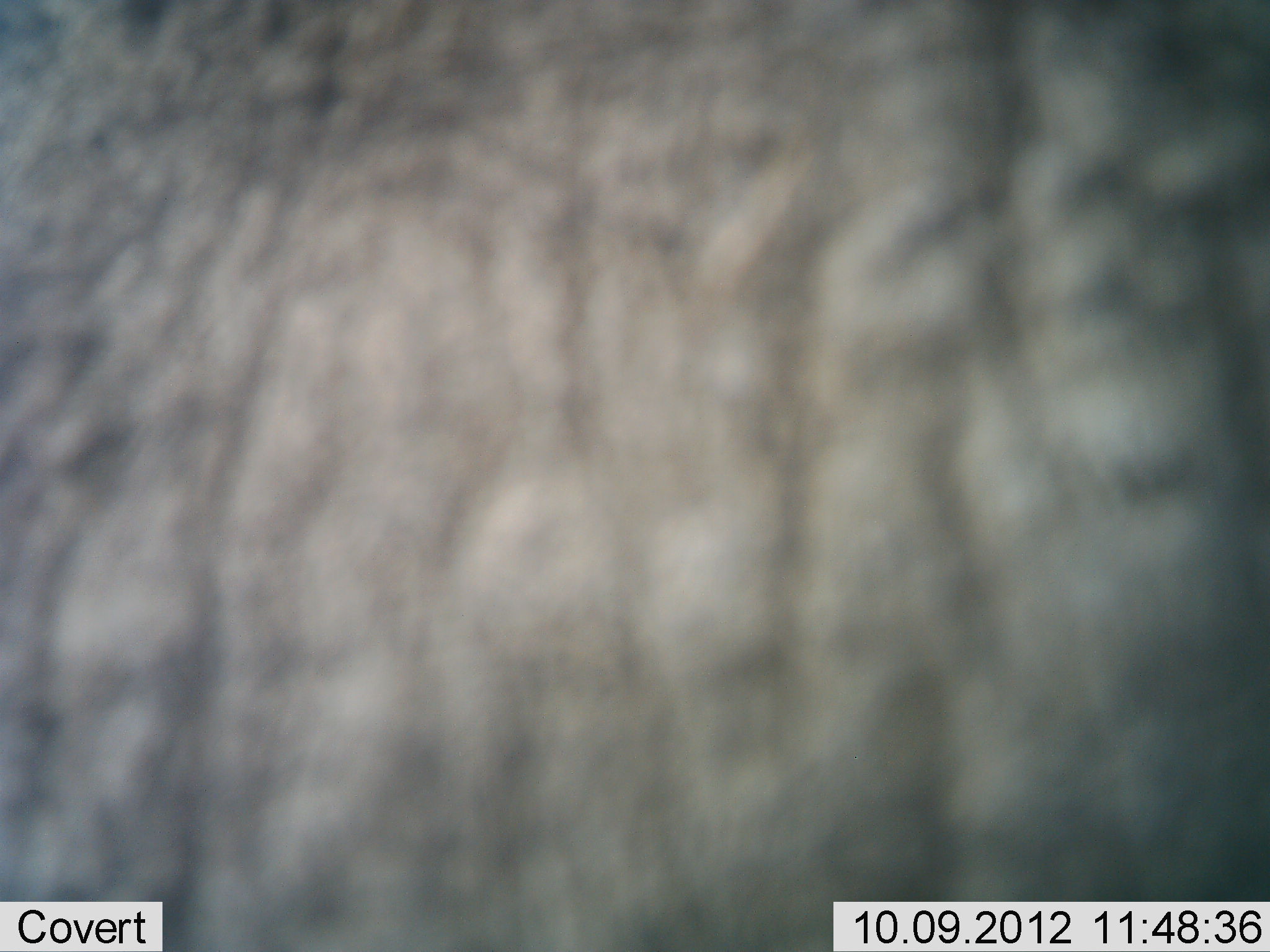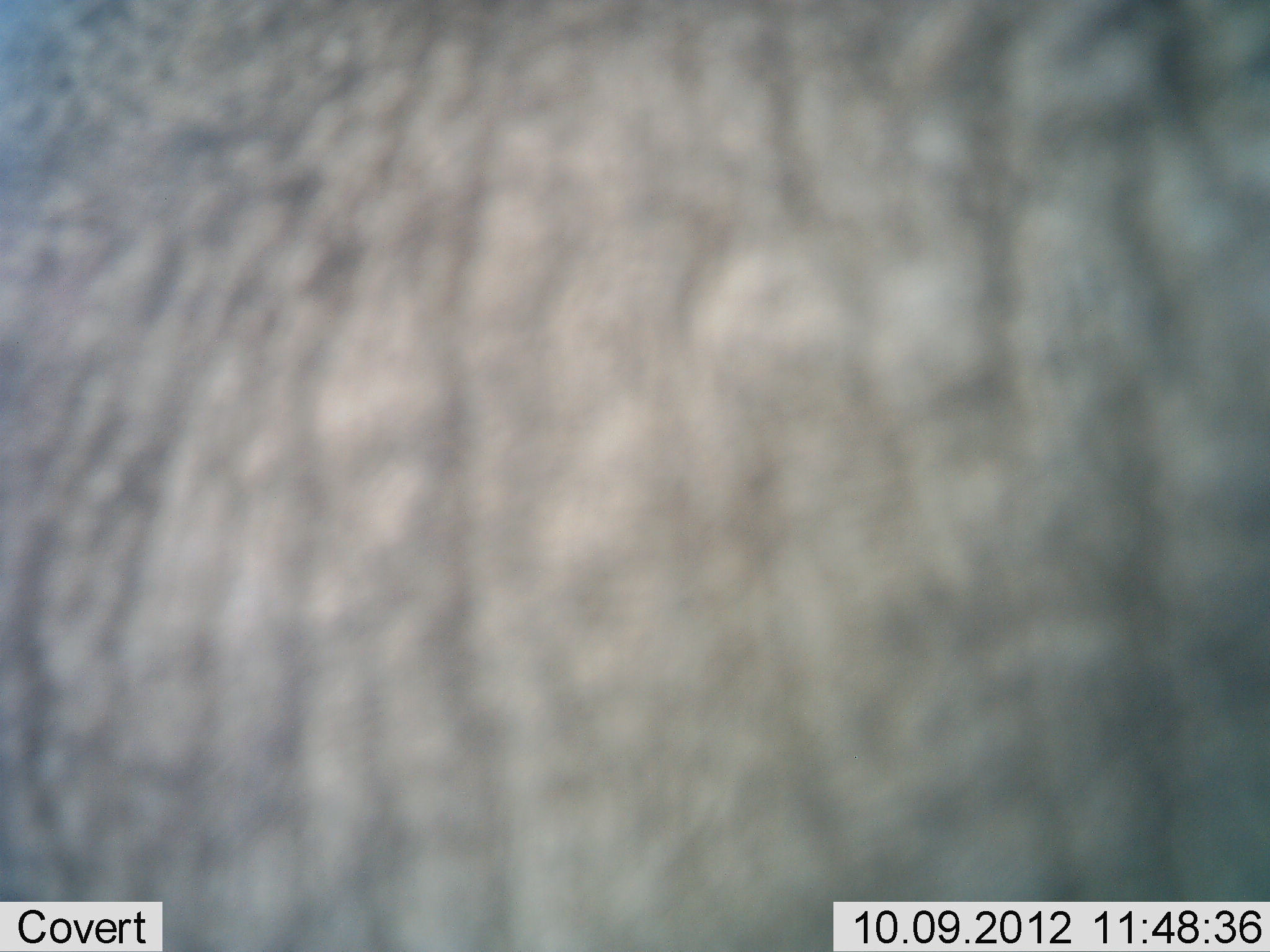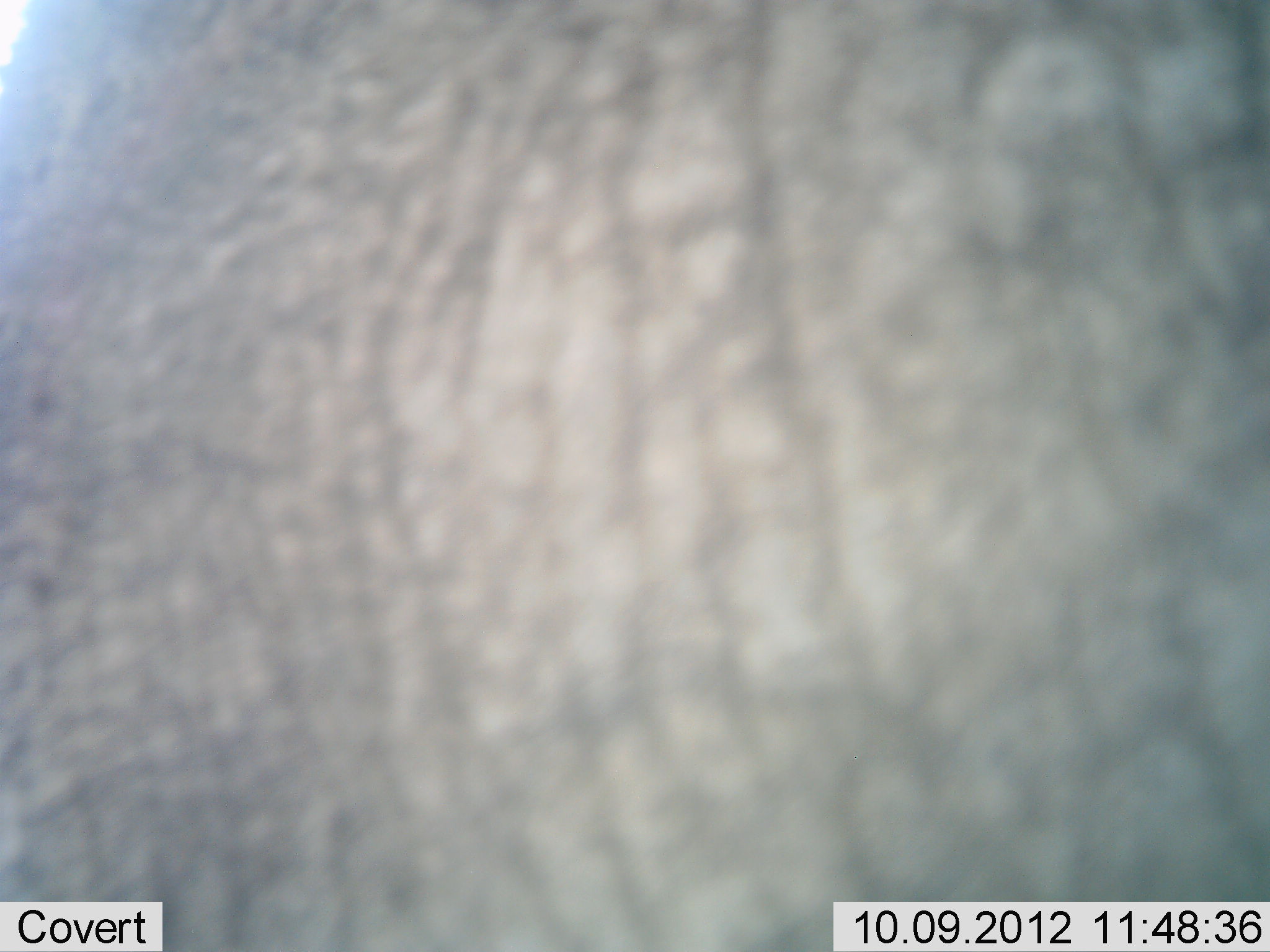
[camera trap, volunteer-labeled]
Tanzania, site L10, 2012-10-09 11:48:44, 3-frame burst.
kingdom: Animalia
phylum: Chordata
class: Mammalia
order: Proboscidea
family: Elephantidae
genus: Loxodonta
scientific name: Loxodonta africana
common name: african bush elephant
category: elephant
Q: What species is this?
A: Elephant (african bush elephant) (Loxodonta africana).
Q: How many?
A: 1.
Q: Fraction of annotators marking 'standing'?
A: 50%.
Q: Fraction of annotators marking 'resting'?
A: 10%.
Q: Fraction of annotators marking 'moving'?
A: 30%.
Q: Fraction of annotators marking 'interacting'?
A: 10%.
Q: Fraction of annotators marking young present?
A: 0%.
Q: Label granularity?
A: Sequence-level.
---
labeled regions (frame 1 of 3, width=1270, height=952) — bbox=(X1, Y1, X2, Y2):
animal: bbox=(0, 0, 1269, 951)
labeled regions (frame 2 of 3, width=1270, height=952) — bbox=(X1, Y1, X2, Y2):
animal: bbox=(0, 0, 1270, 952)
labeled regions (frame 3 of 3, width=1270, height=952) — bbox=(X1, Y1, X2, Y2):
animal: bbox=(0, 0, 1269, 951)